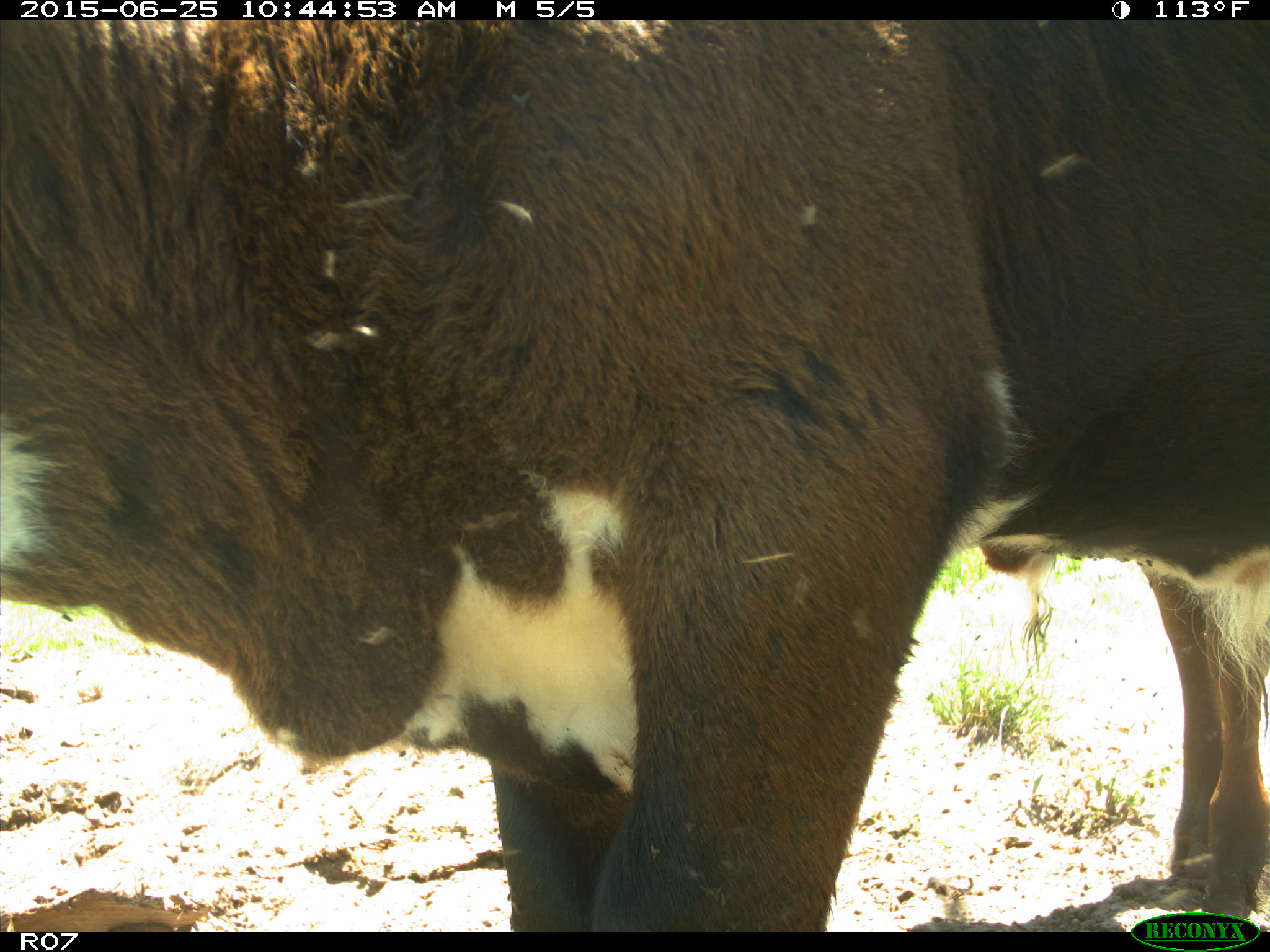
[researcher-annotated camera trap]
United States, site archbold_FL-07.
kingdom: Animalia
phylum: Chordata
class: Mammalia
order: Artiodactyla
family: Bovidae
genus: Bos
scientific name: Bos taurus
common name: domestic cow